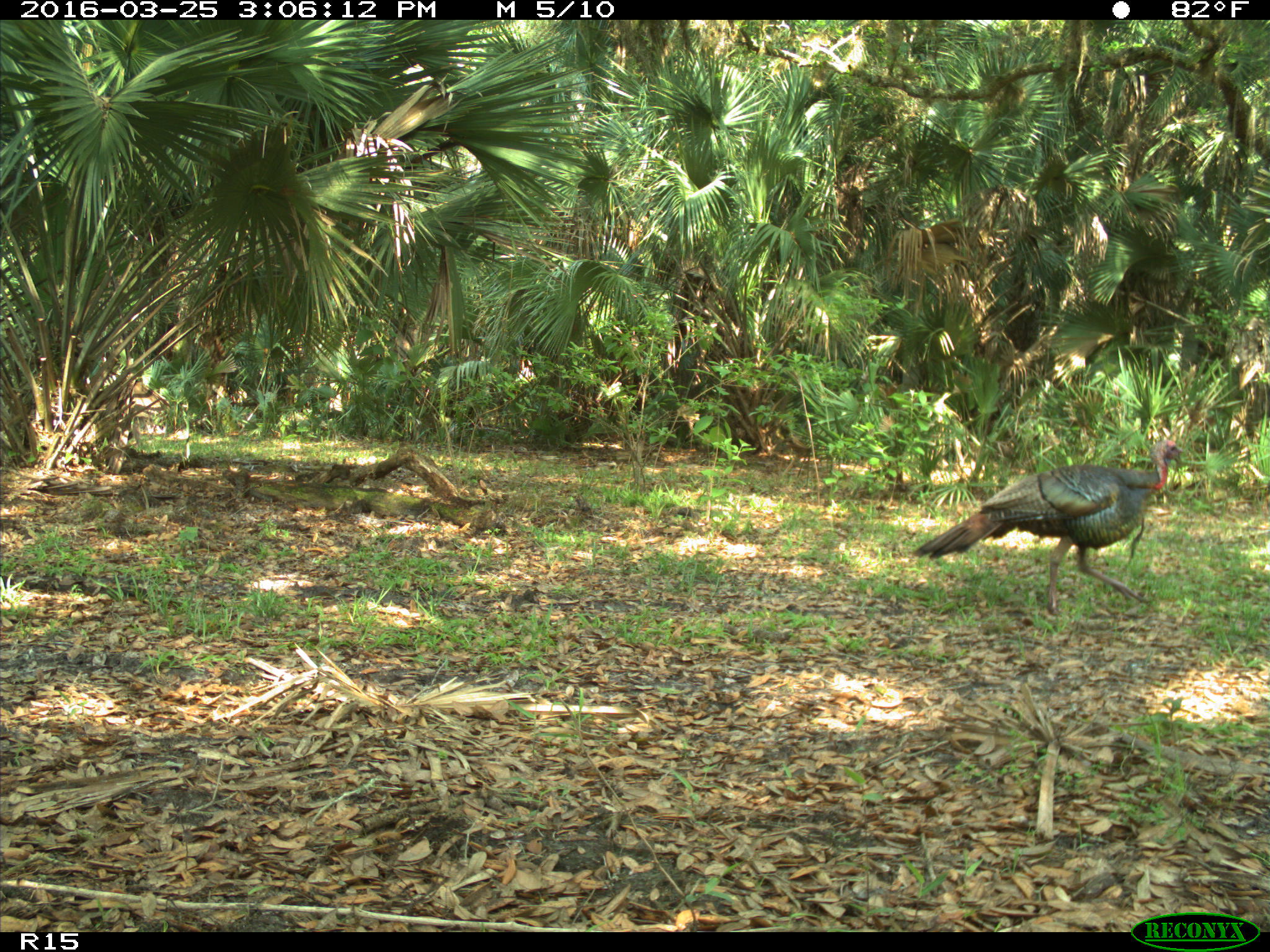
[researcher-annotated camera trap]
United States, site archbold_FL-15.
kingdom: Animalia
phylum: Chordata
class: Aves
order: Galliformes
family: Phasianidae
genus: Meleagris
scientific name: Meleagris gallopavo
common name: wild turkey